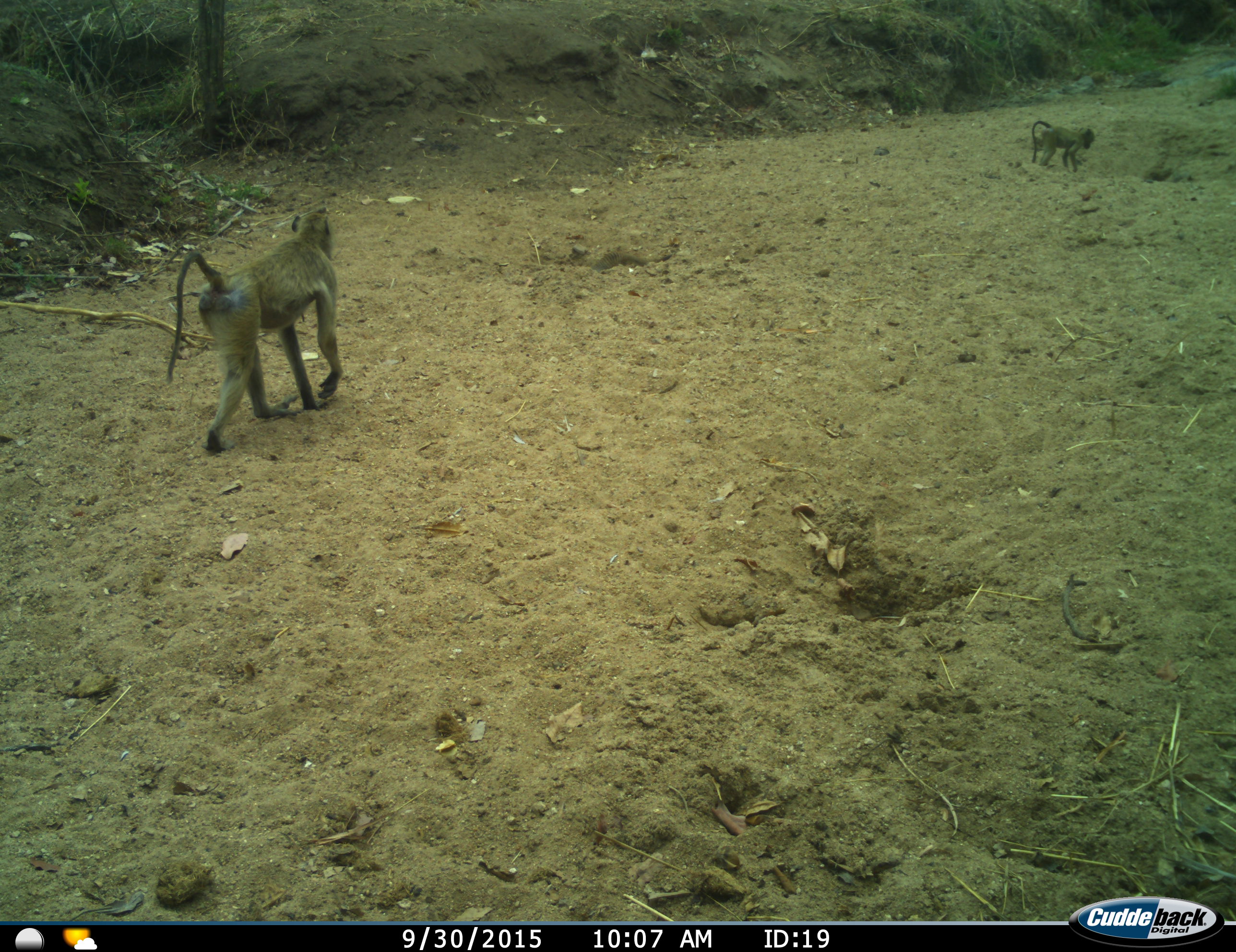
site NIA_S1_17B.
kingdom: Animalia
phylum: Chordata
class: Mammalia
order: Primates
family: Cercopithecidae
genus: Papio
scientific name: Papio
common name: baboon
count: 2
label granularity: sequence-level